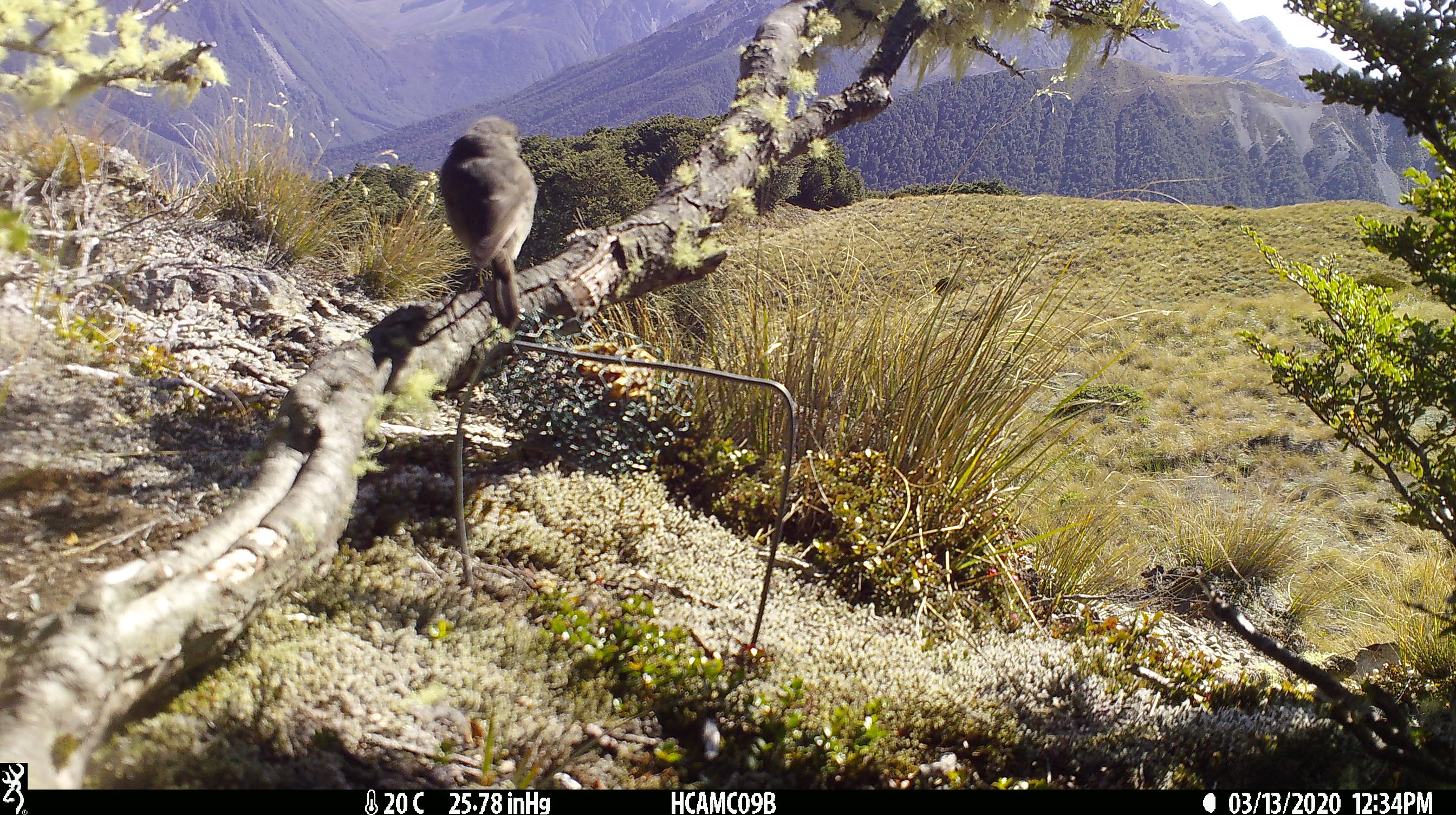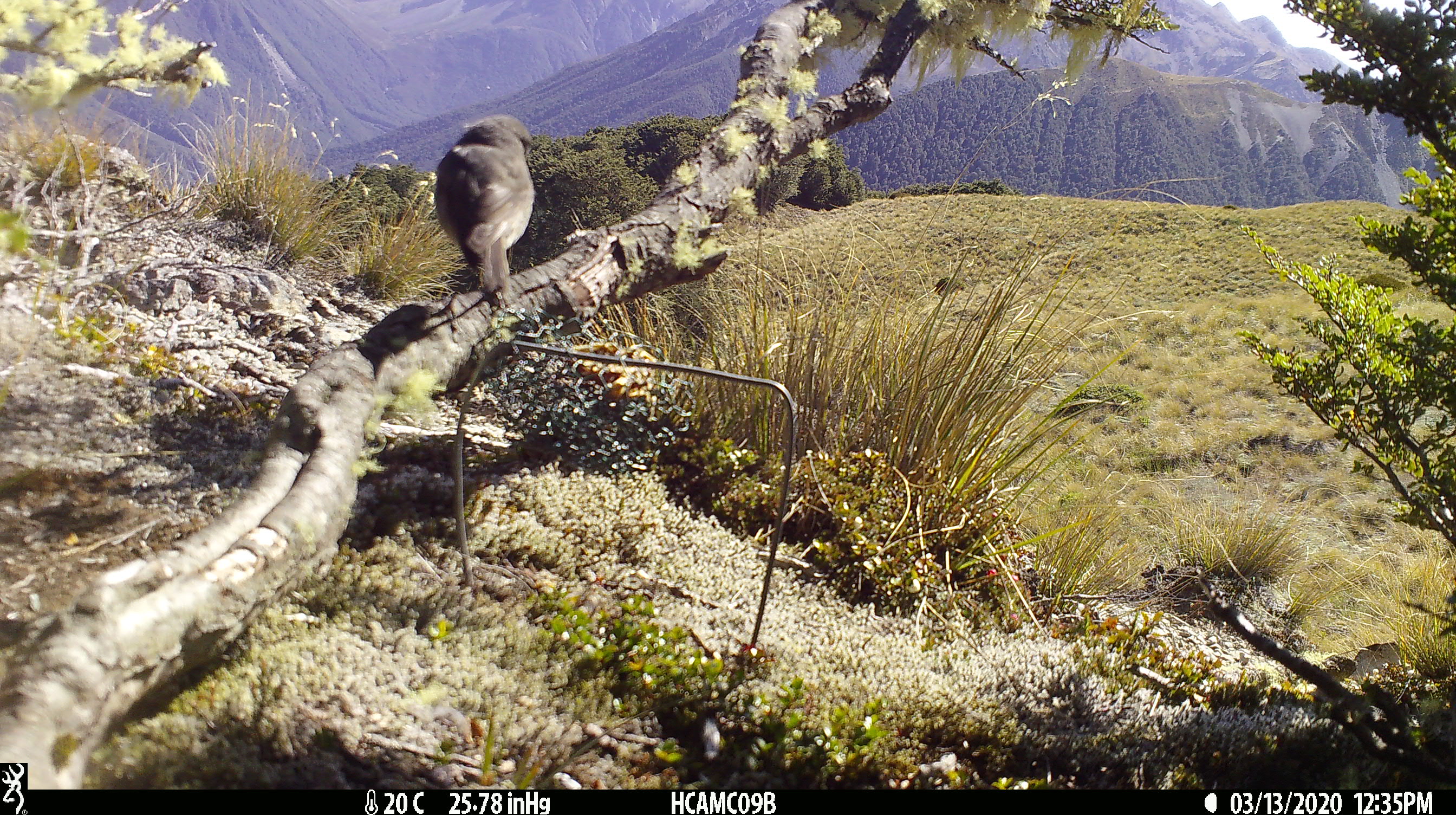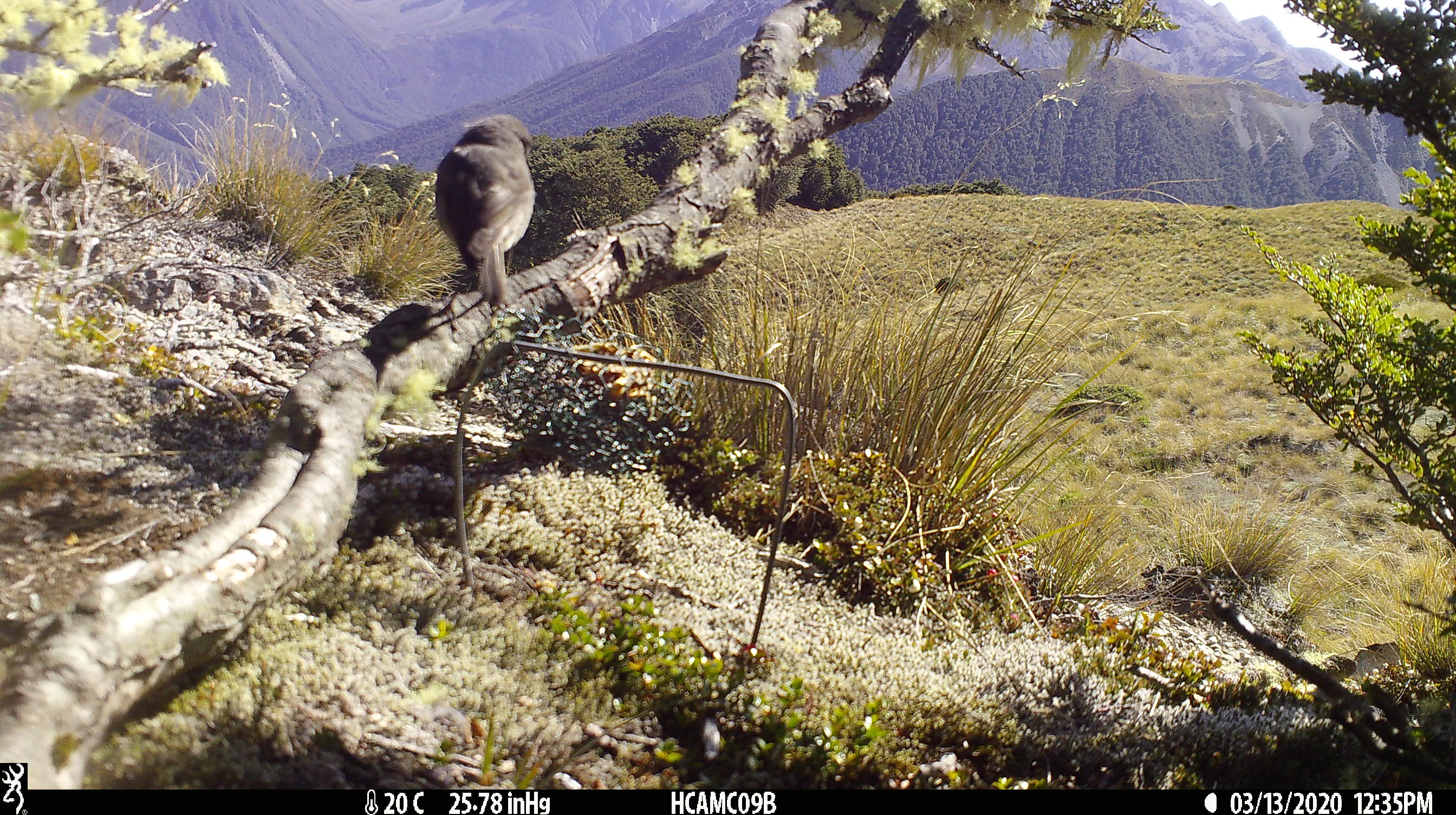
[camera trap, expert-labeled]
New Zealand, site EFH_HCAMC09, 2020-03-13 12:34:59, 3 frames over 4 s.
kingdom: Animalia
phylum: Chordata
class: Aves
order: Passeriformes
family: Petroicidae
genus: Petroica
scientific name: Petroica australis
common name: new zealand robin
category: robin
Robin (new zealand robin) (Petroica australis).